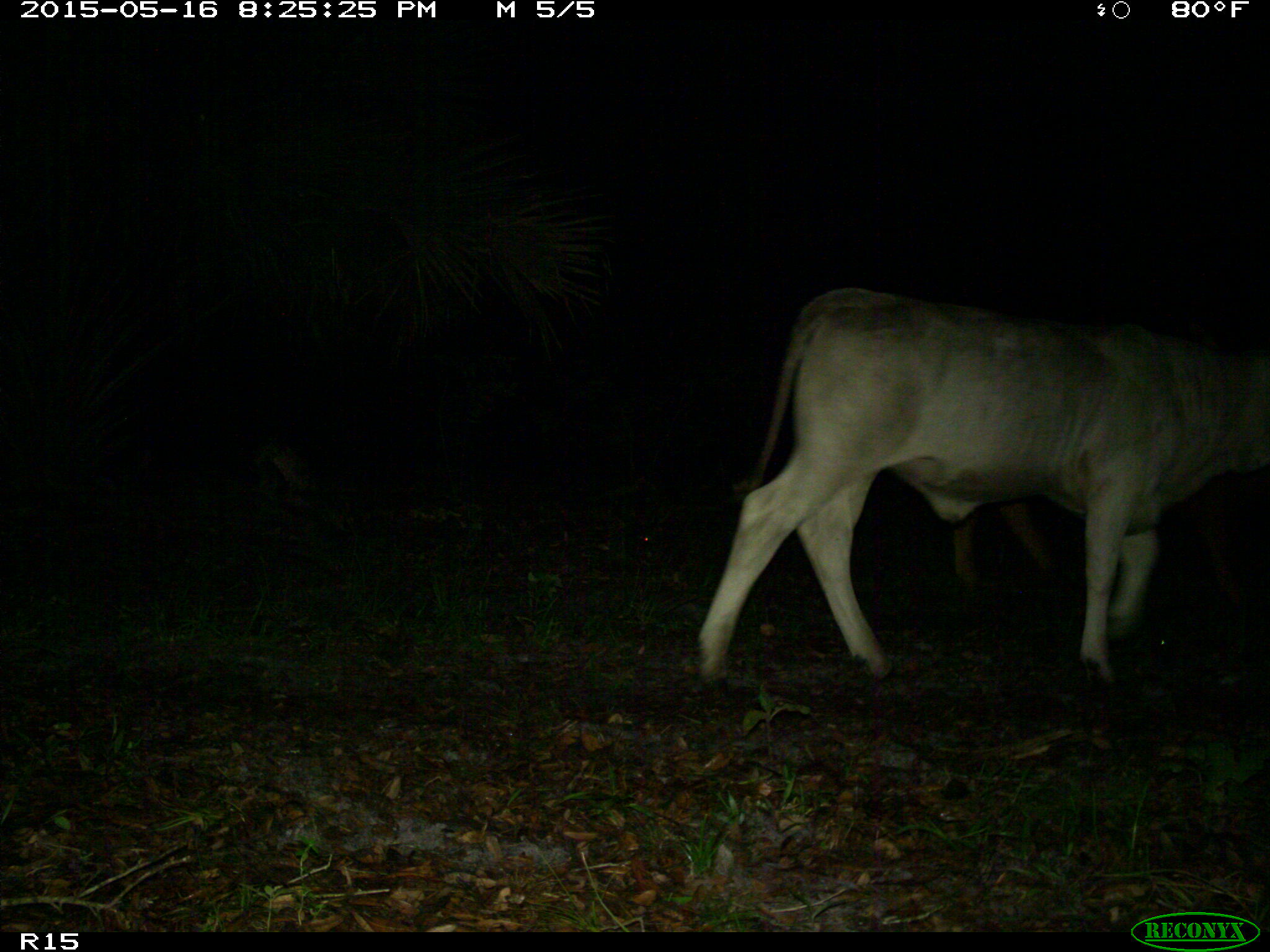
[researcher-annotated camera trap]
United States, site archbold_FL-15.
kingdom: Animalia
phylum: Chordata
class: Mammalia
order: Artiodactyla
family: Bovidae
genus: Bos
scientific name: Bos taurus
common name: domestic cow